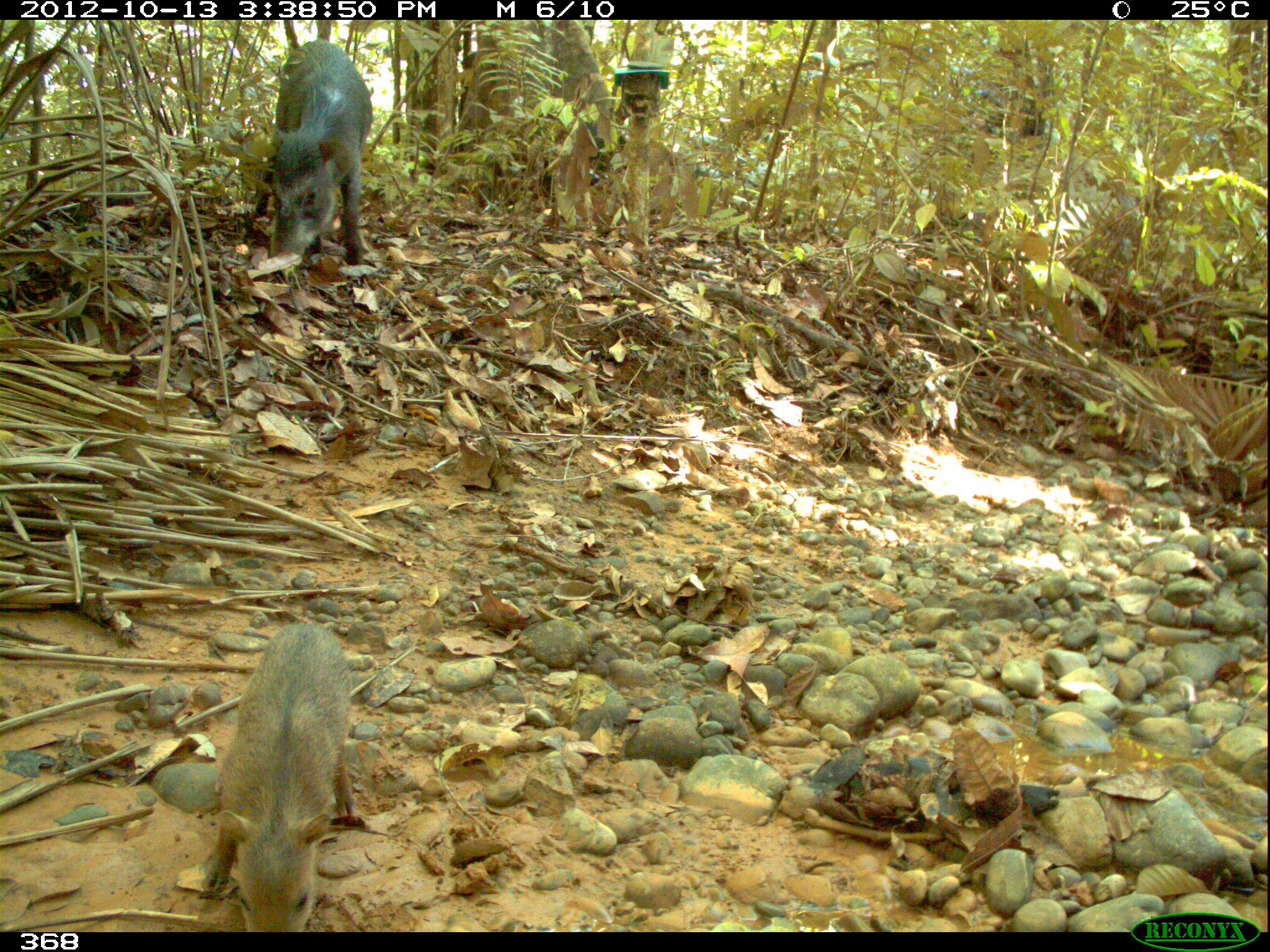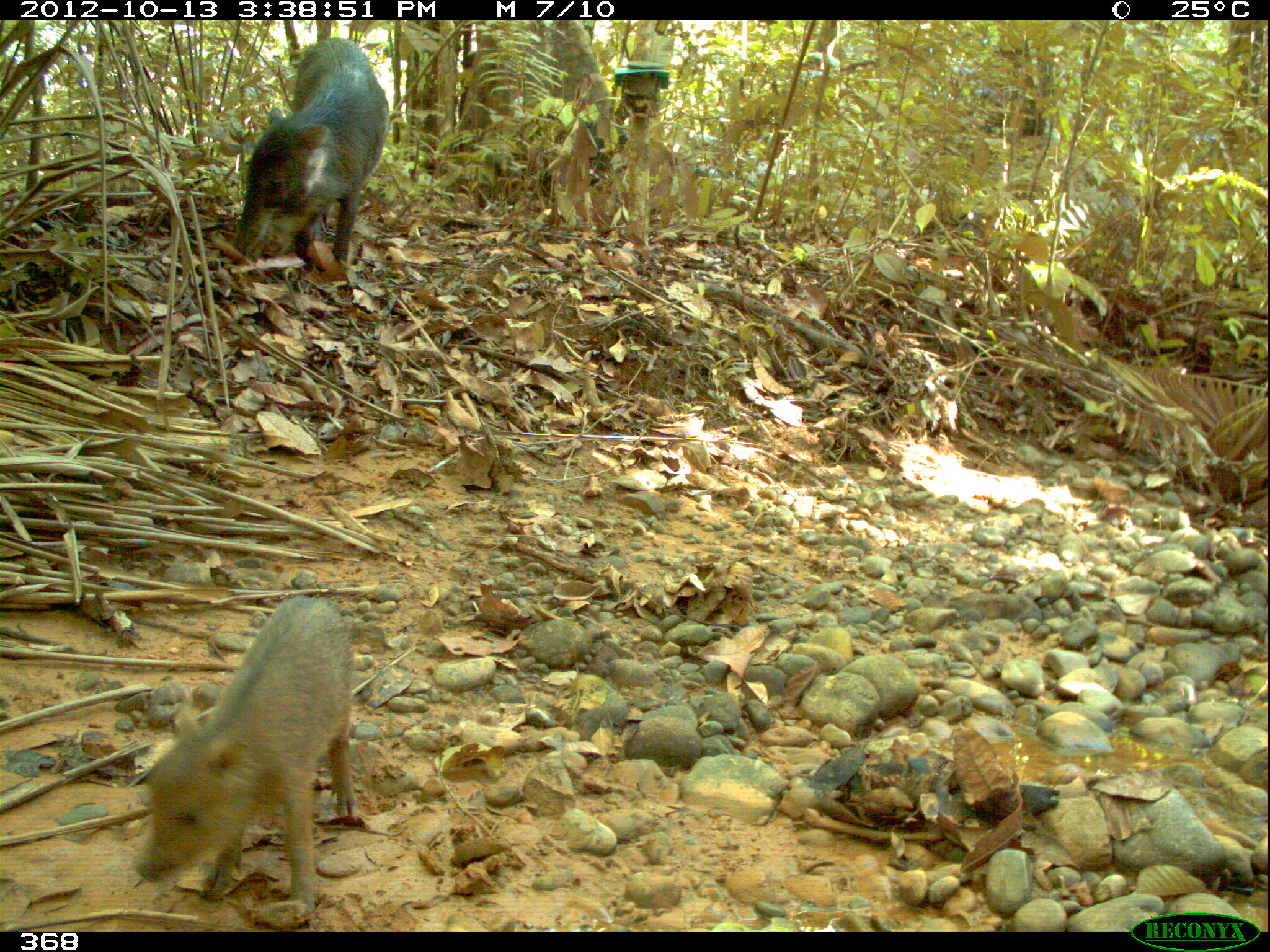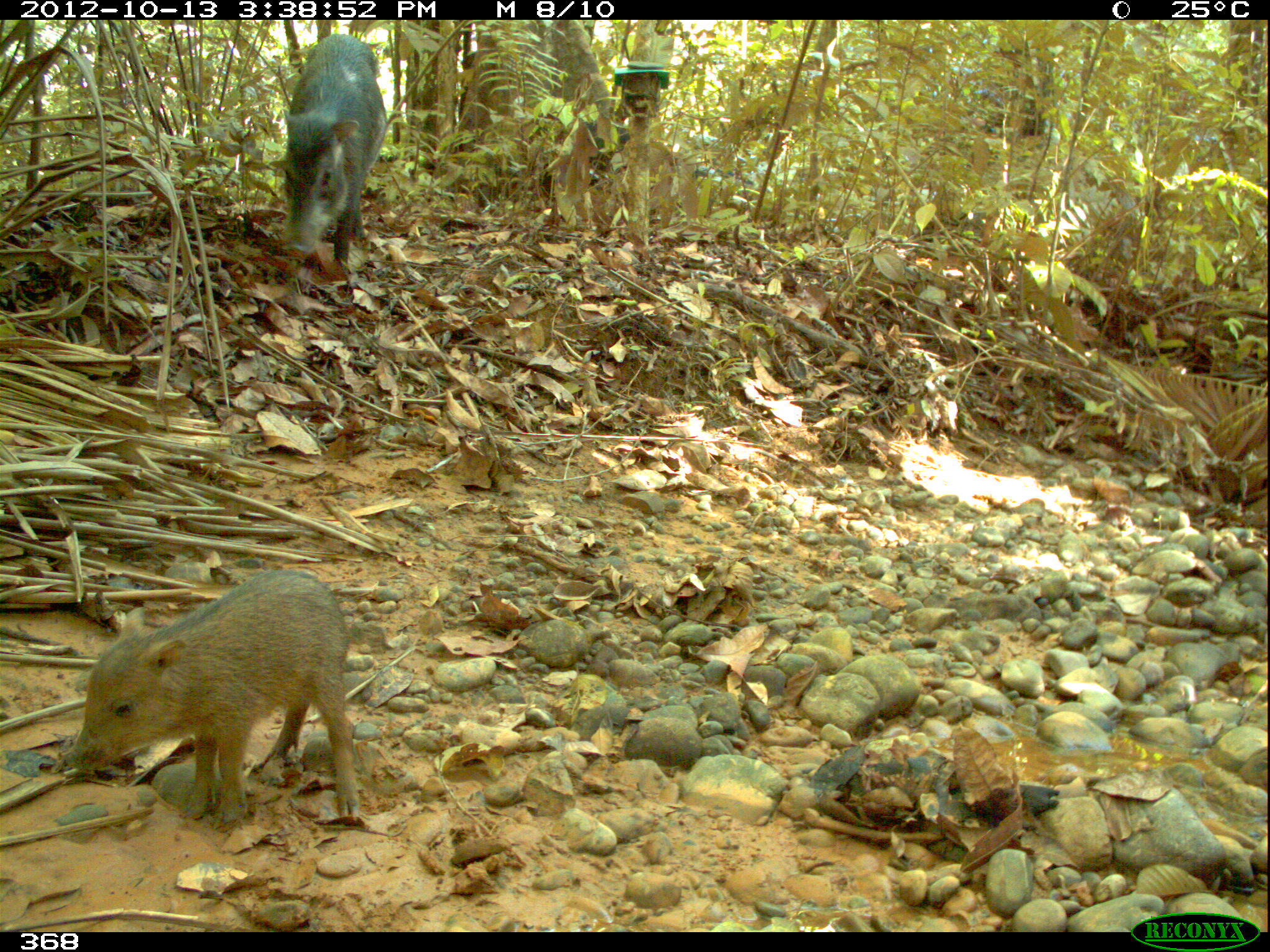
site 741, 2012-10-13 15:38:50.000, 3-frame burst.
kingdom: Animalia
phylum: Chordata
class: Mammalia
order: Artiodactyla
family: Tayassuidae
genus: Tayassu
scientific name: Tayassu pecari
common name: white-lipped peccary